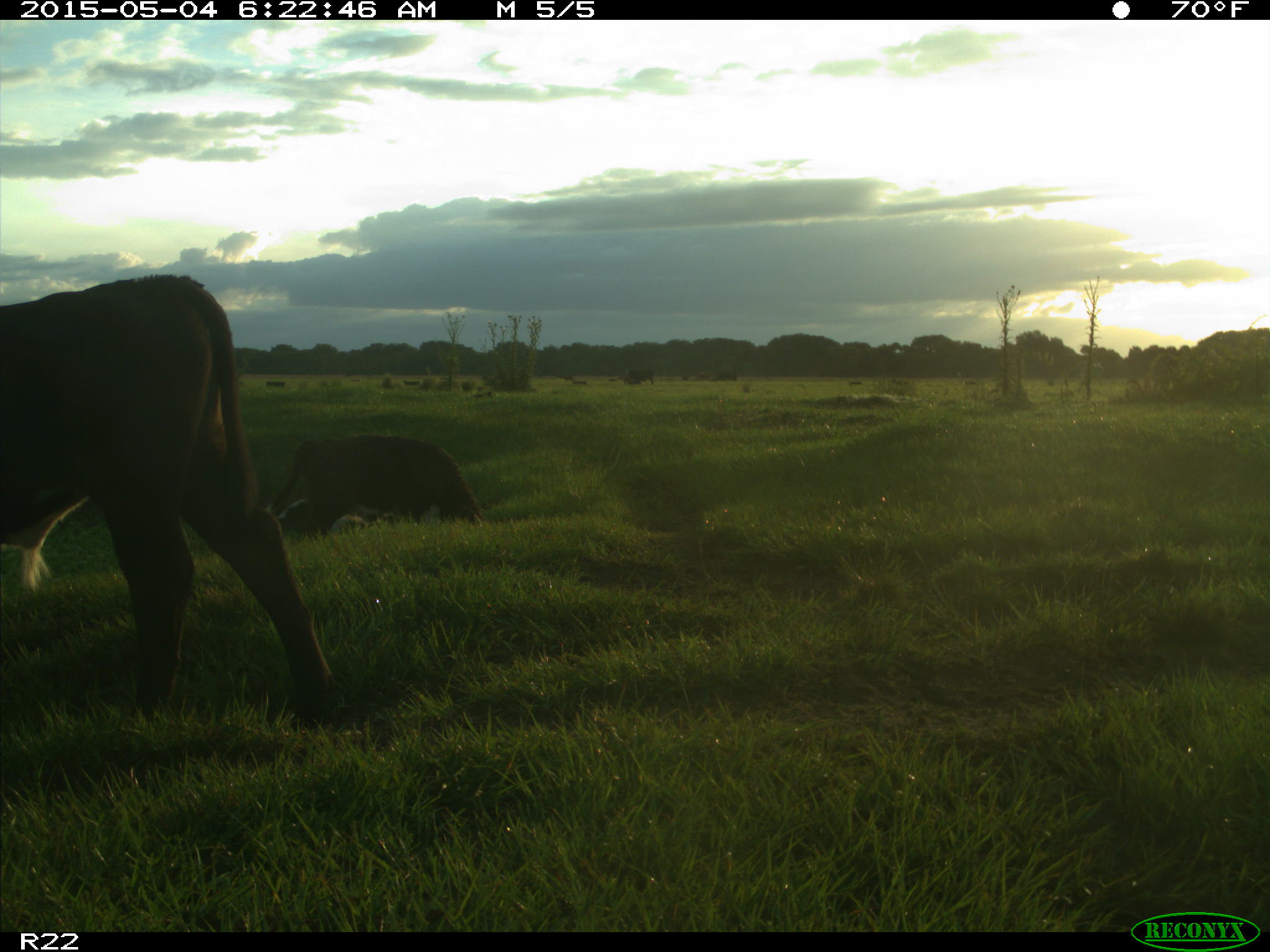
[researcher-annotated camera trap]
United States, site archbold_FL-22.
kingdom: Animalia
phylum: Chordata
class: Mammalia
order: Artiodactyla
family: Bovidae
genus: Bos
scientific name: Bos taurus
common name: domestic cow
Bos taurus (domestic cow).